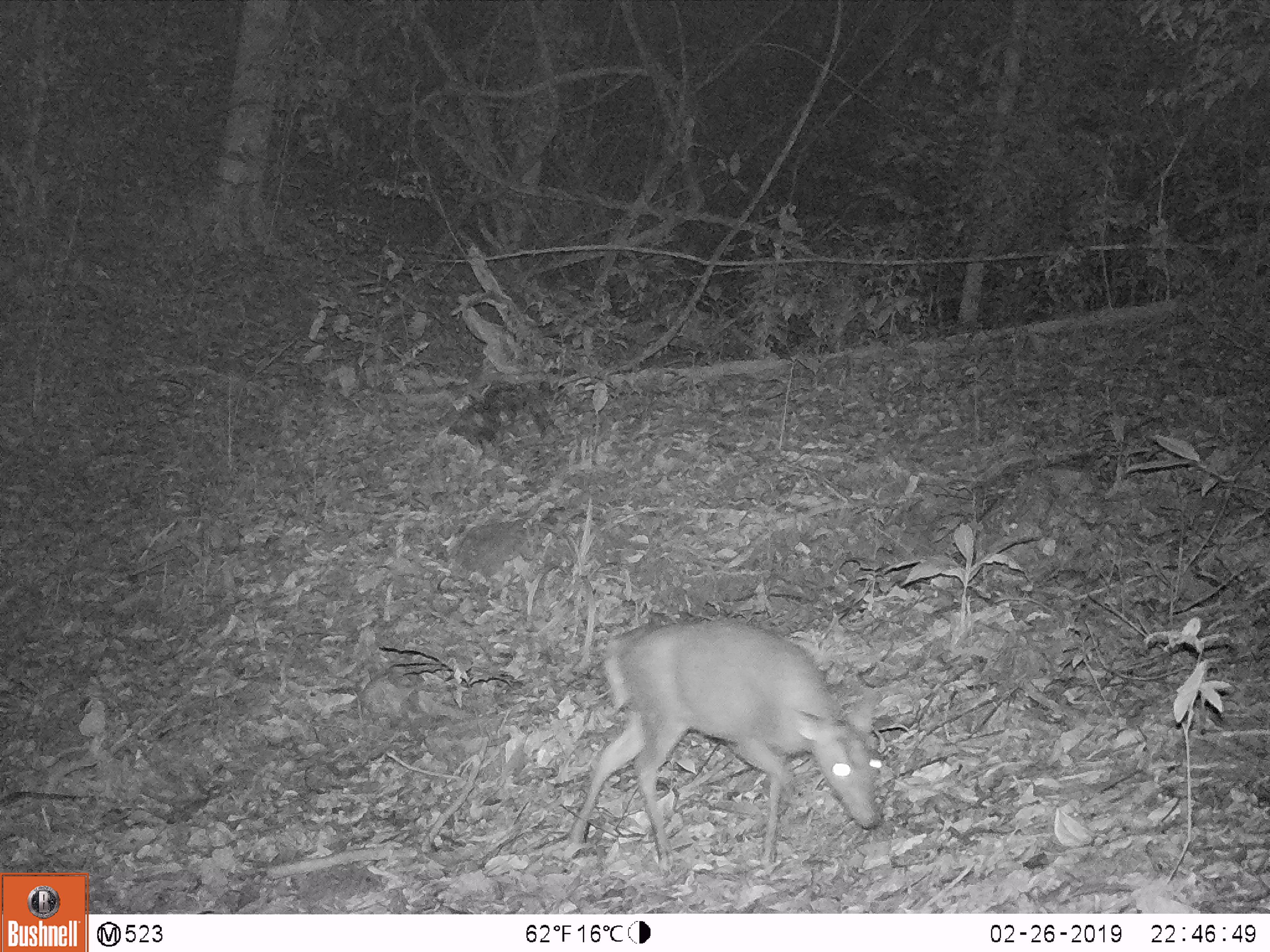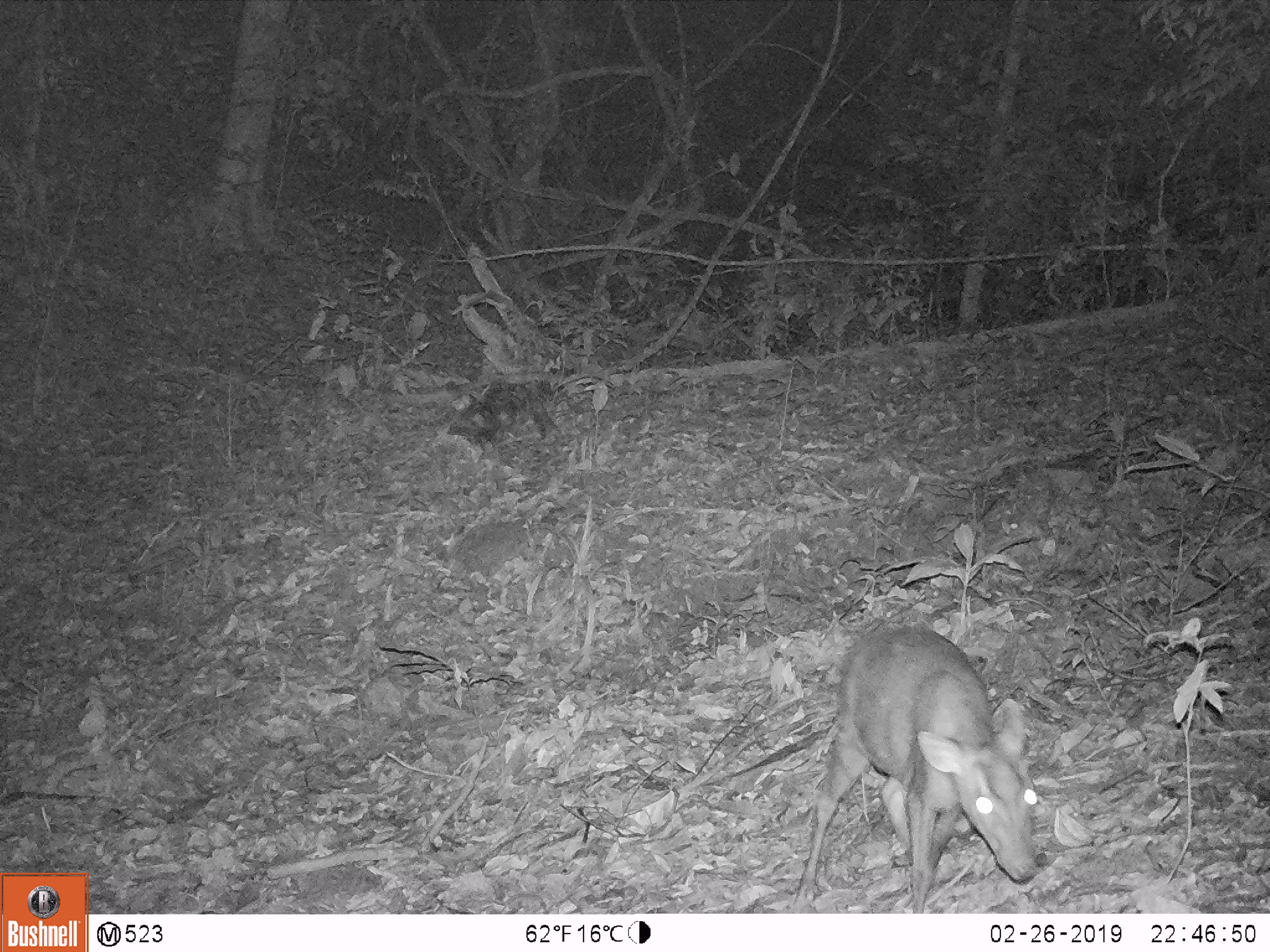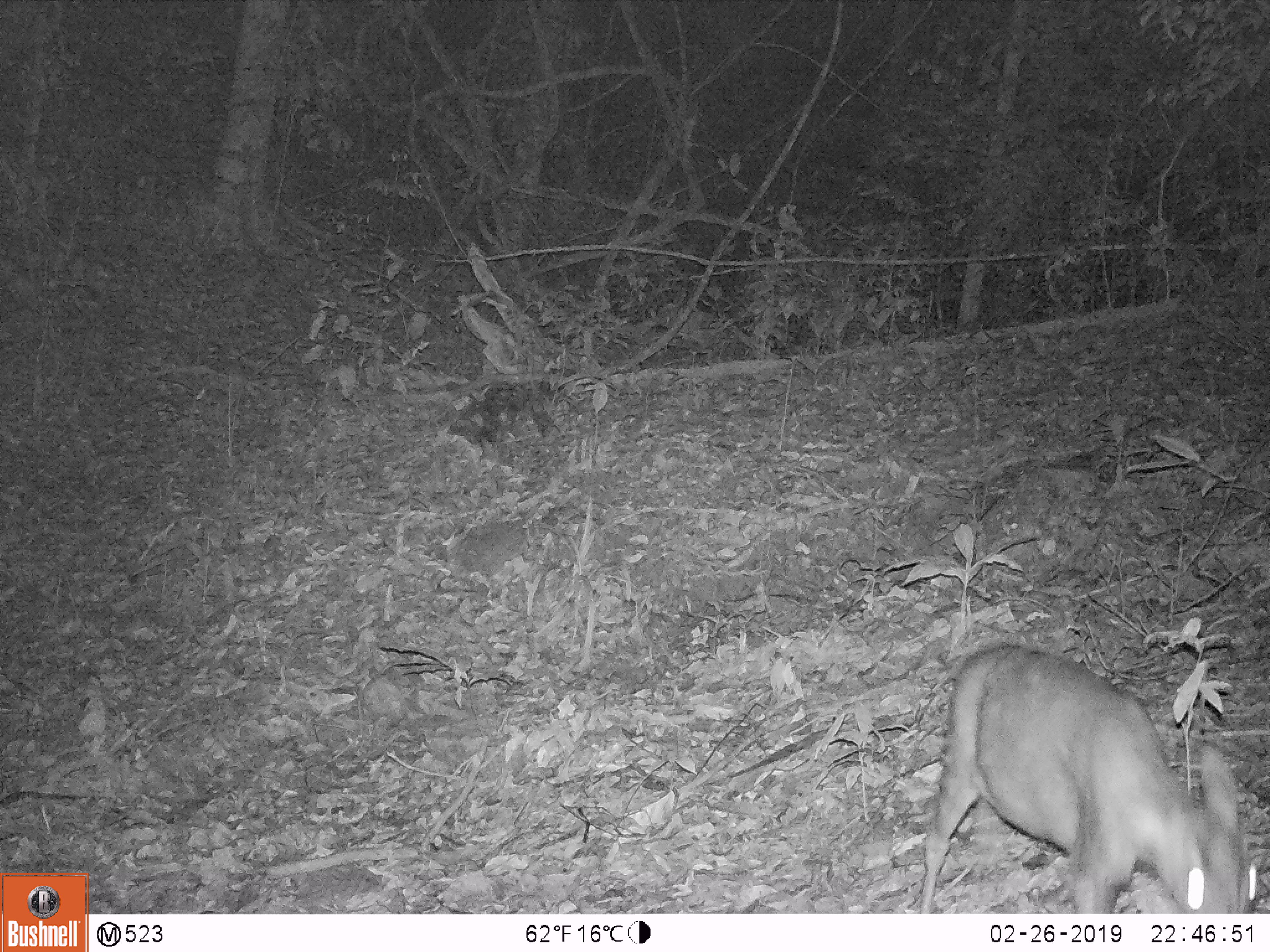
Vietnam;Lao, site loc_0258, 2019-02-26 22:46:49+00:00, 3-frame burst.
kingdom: Animalia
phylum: Chordata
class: Mammalia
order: Artiodactyla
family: Cervidae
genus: Muntiacus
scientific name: Muntiacus rooseveltorum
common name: roosevelt's muntjac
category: roosevelts muntjac group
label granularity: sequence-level